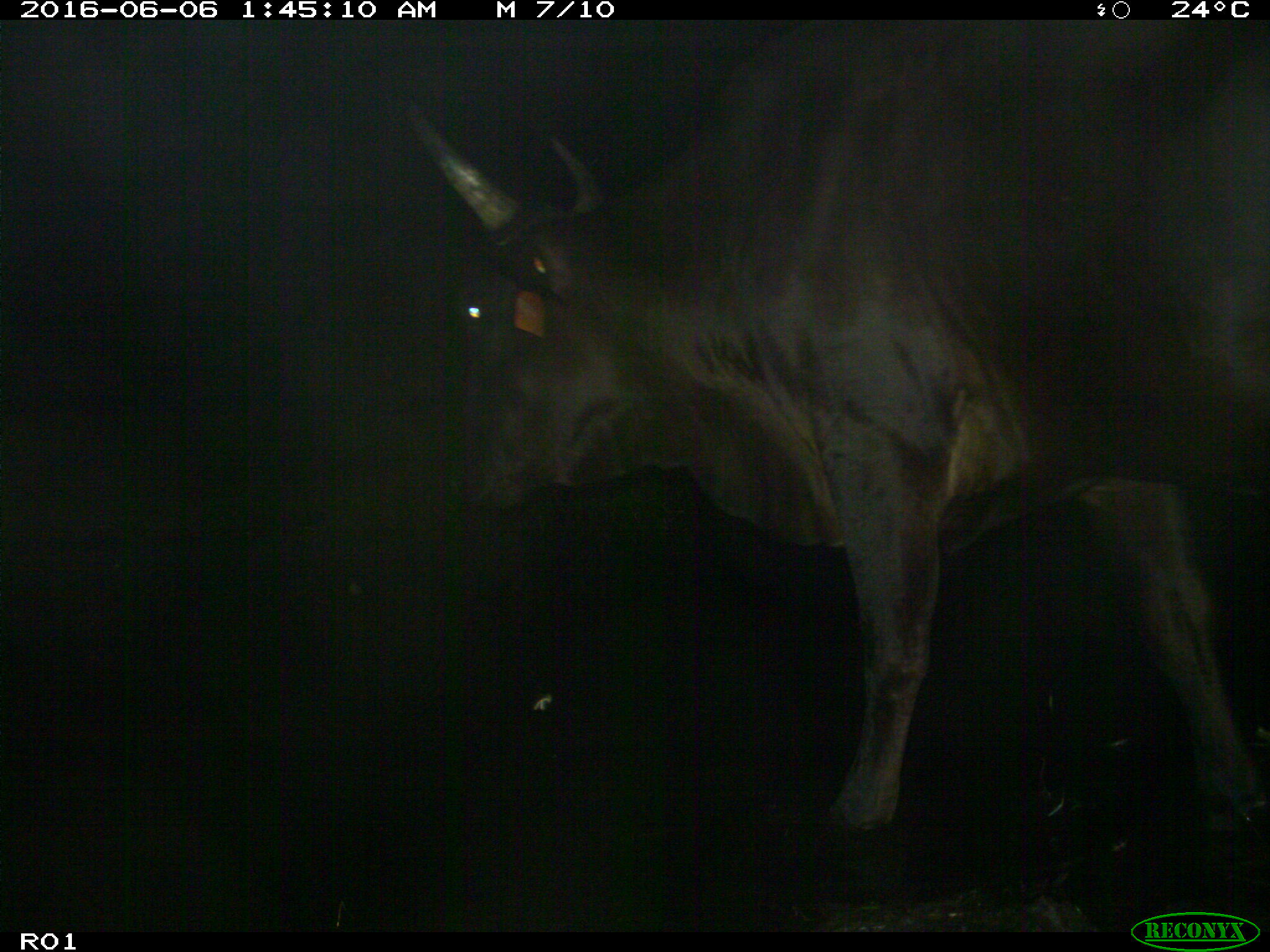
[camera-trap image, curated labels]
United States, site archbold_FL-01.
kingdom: Animalia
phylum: Chordata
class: Mammalia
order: Artiodactyla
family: Bovidae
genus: Bos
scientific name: Bos taurus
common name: domestic cow